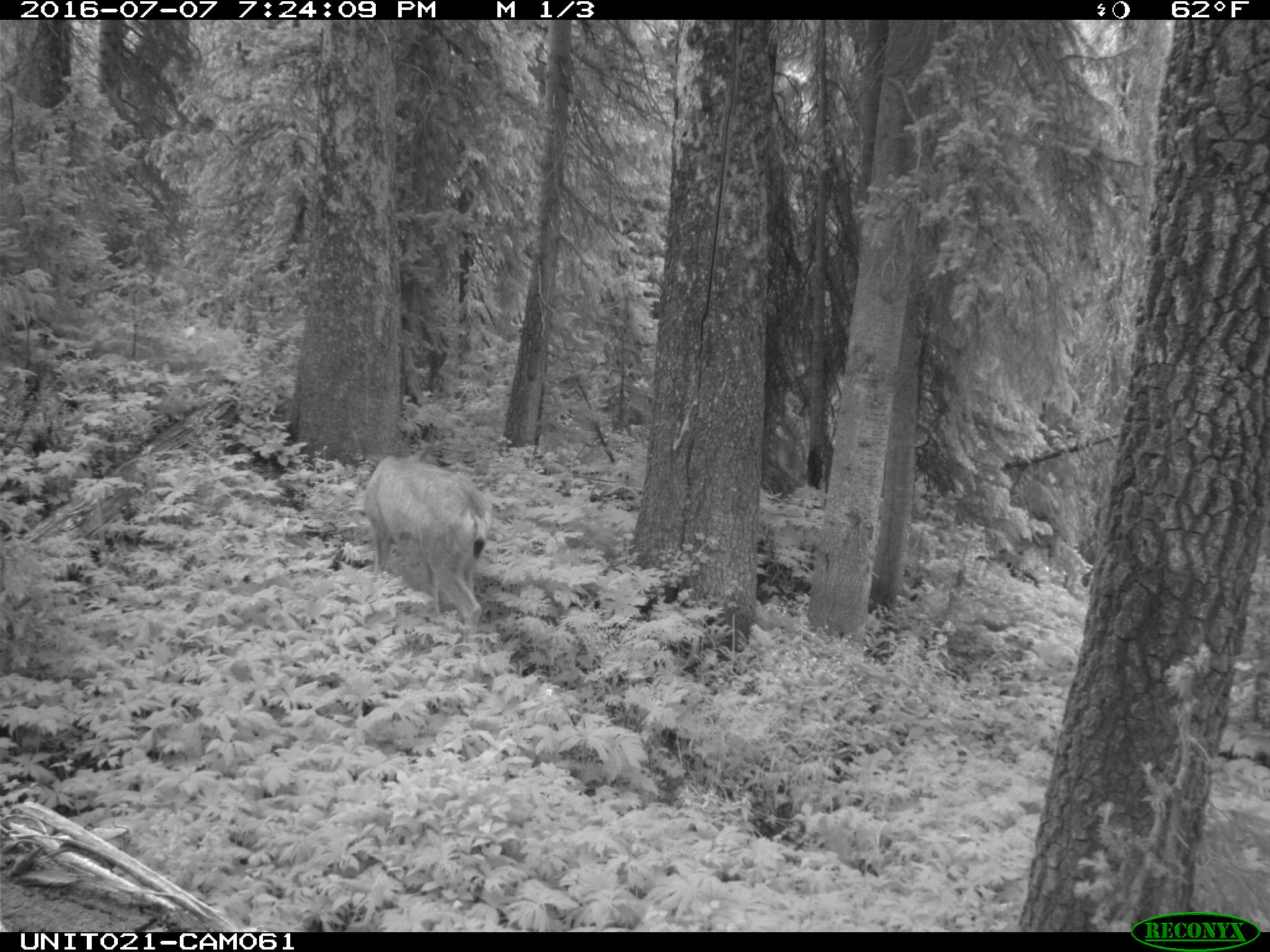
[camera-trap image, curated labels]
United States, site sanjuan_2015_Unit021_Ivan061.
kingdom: Animalia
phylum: Chordata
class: Mammalia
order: Artiodactyla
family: Cervidae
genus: Odocoileus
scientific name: Odocoileus hemionus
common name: mule deer